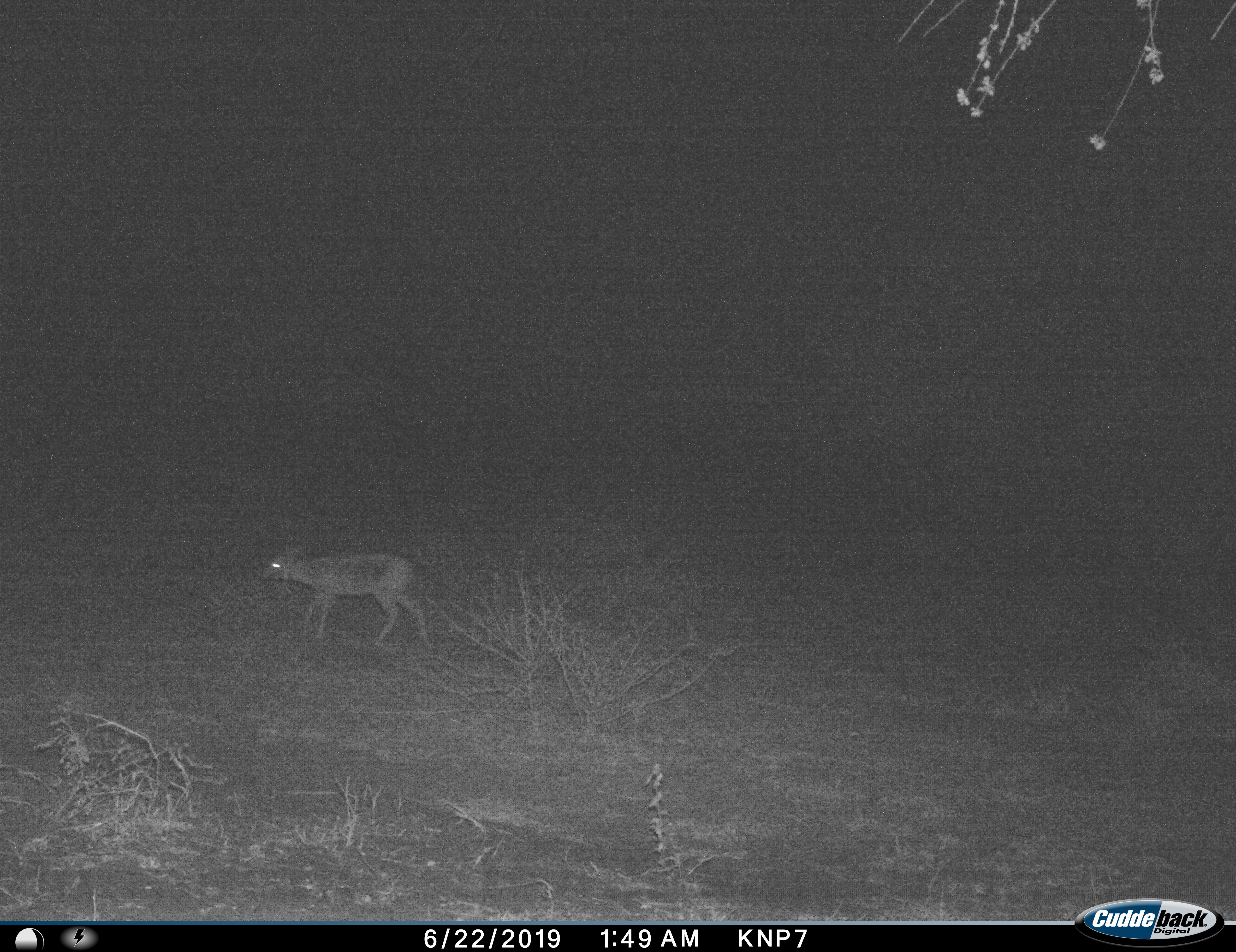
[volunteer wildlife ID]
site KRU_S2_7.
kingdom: Animalia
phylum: Chordata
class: Mammalia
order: Artiodactyla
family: Bovidae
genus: Madoqua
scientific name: Madoqua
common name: dik-dik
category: dikdik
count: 1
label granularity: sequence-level